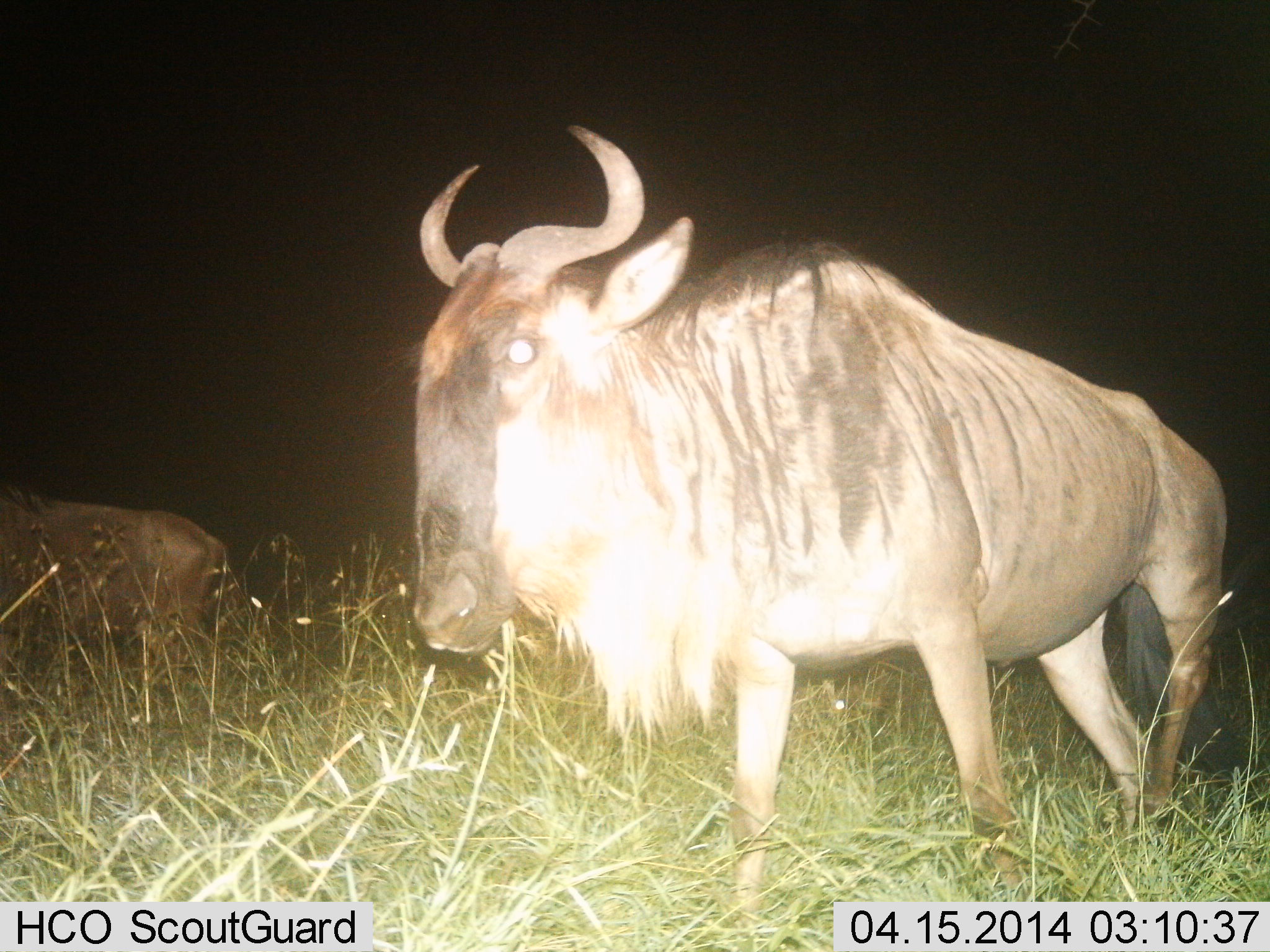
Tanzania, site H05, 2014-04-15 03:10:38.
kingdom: Animalia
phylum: Chordata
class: Mammalia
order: Artiodactyla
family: Bovidae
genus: Connochaetes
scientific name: Connochaetes taurinus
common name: blue wildebeest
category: wildebeest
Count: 2.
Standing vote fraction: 50%.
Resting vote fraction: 20%.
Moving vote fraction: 60%.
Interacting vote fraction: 0%.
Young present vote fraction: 0%.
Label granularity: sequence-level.